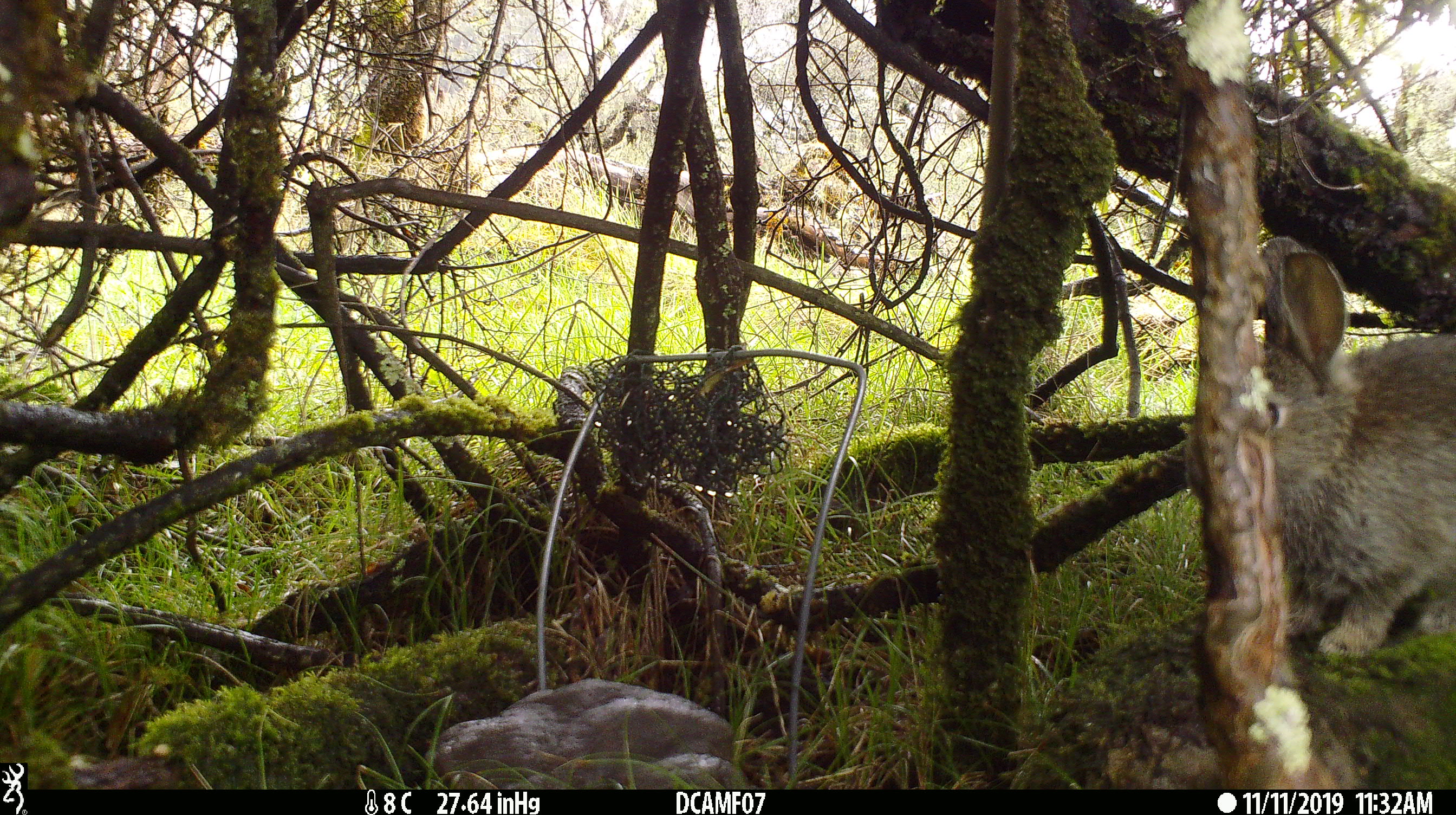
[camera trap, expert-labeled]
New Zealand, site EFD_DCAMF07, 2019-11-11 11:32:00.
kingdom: Animalia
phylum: Chordata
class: Mammalia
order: Lagomorpha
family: Leporidae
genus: Oryctolagus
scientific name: Oryctolagus cuniculus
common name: european rabbit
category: rabbit